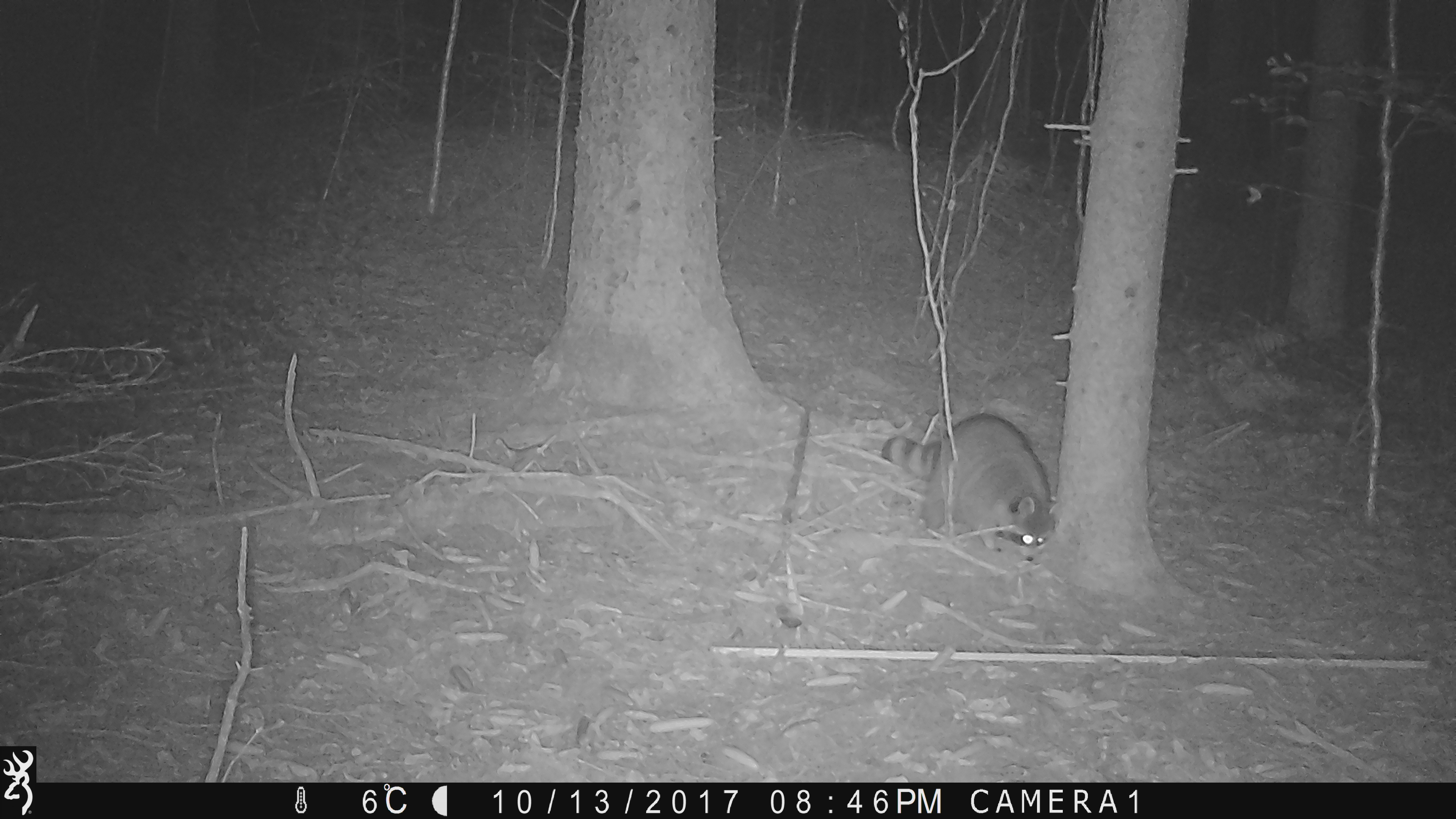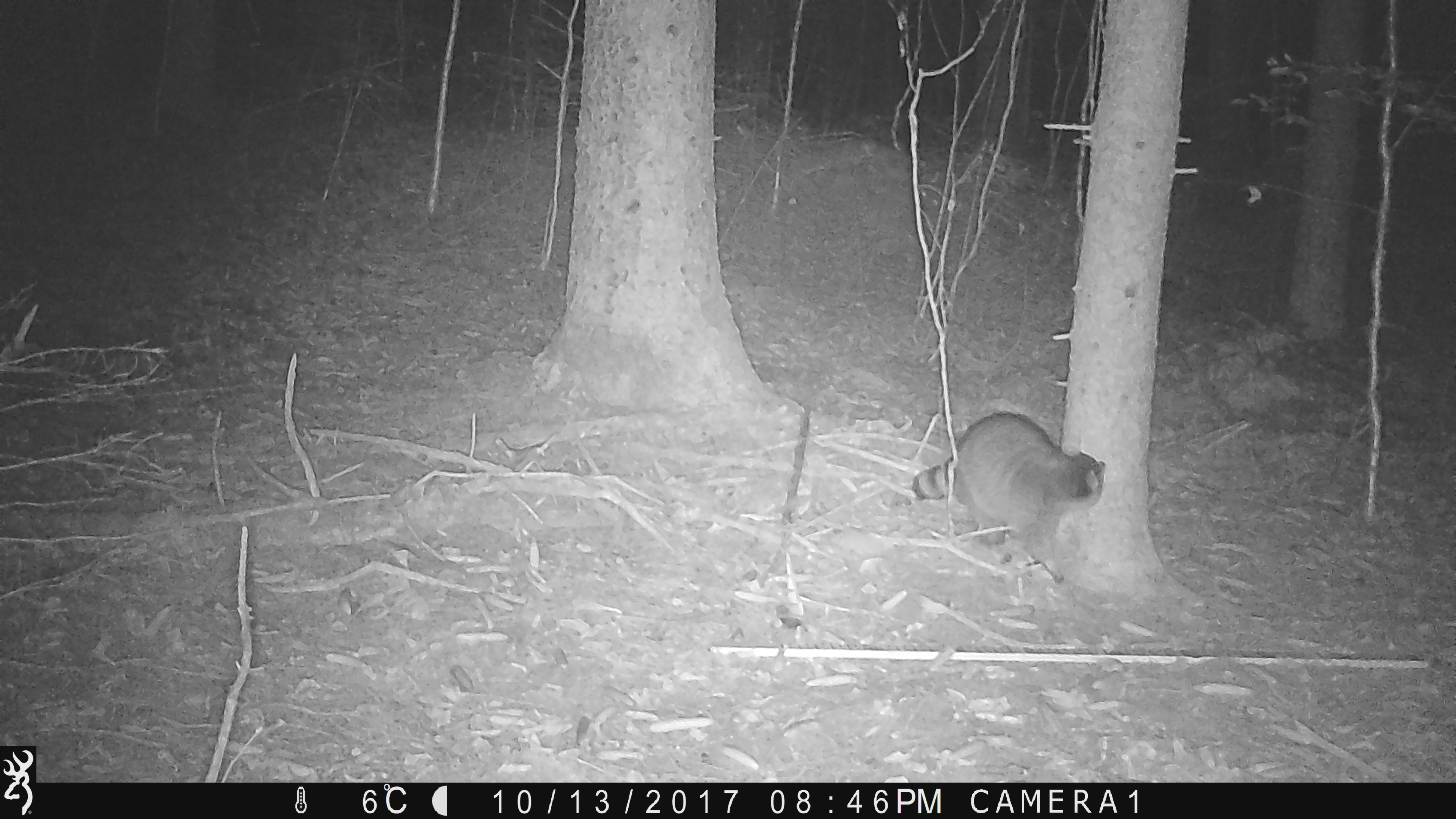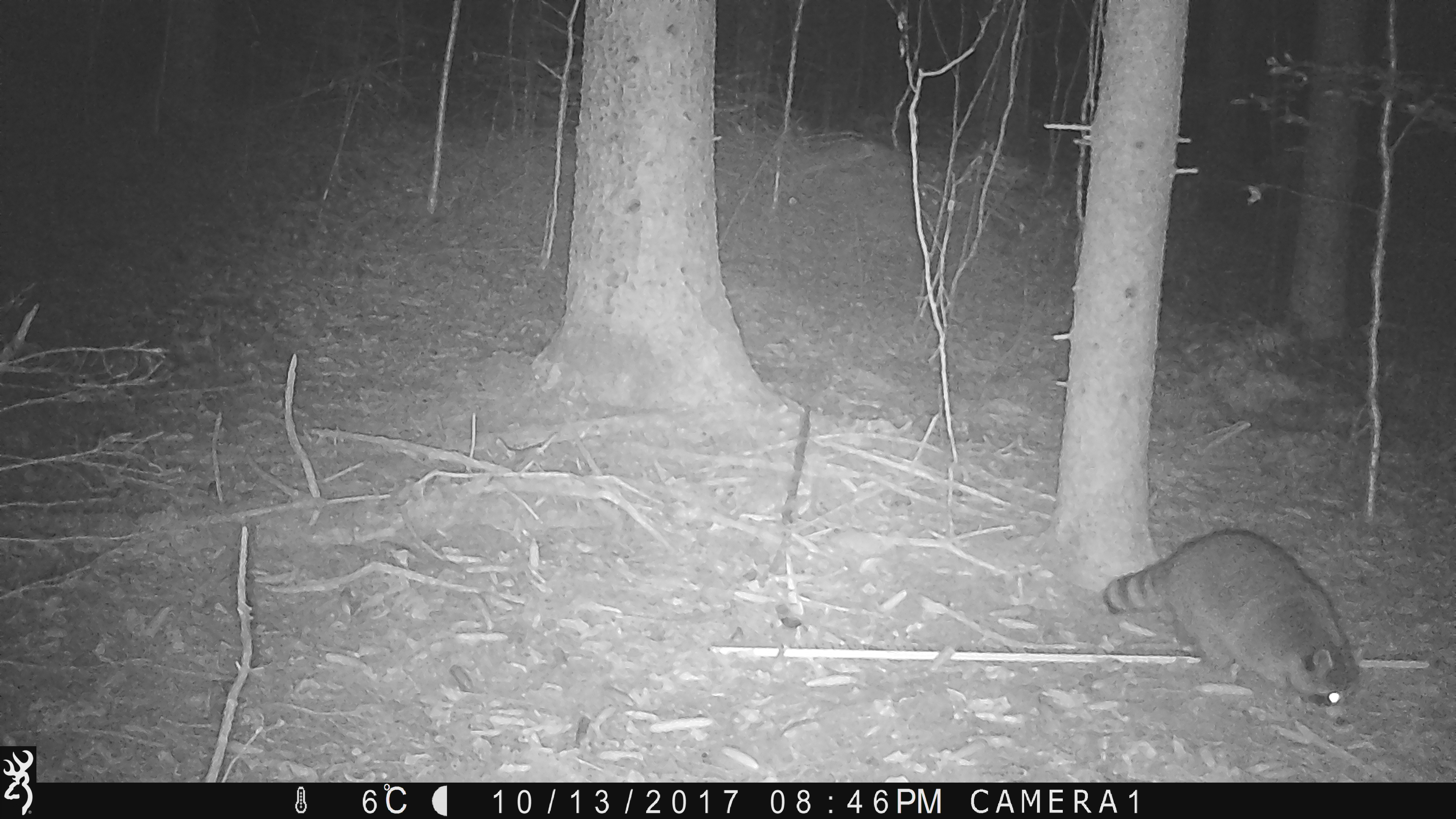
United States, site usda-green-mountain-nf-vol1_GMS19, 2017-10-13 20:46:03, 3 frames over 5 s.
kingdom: Animalia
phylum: Chordata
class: Mammalia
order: Carnivora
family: Procyonidae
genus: Procyon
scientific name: Procyon lotor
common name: raccoon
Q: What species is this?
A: Raccoon (Procyon lotor).